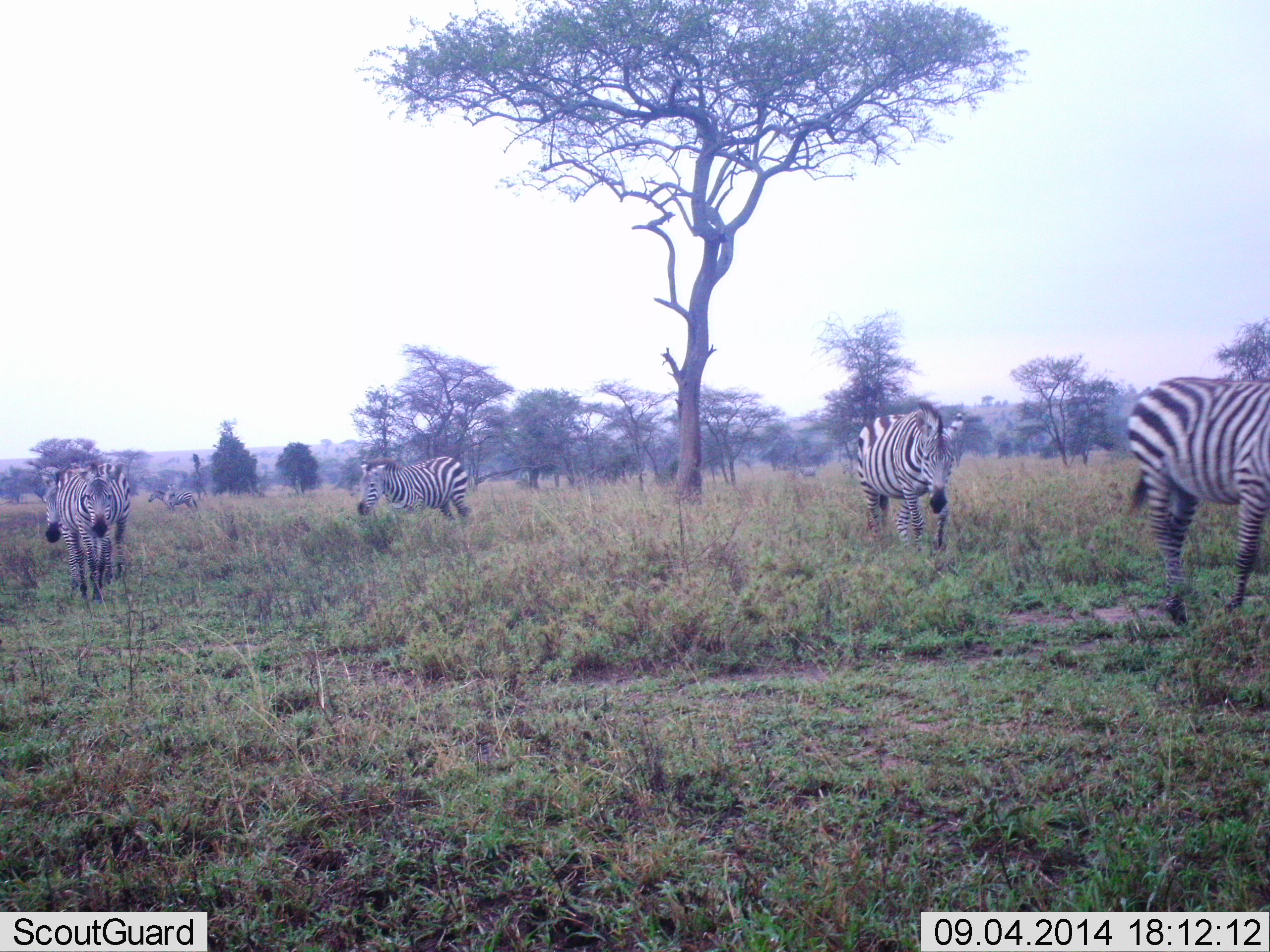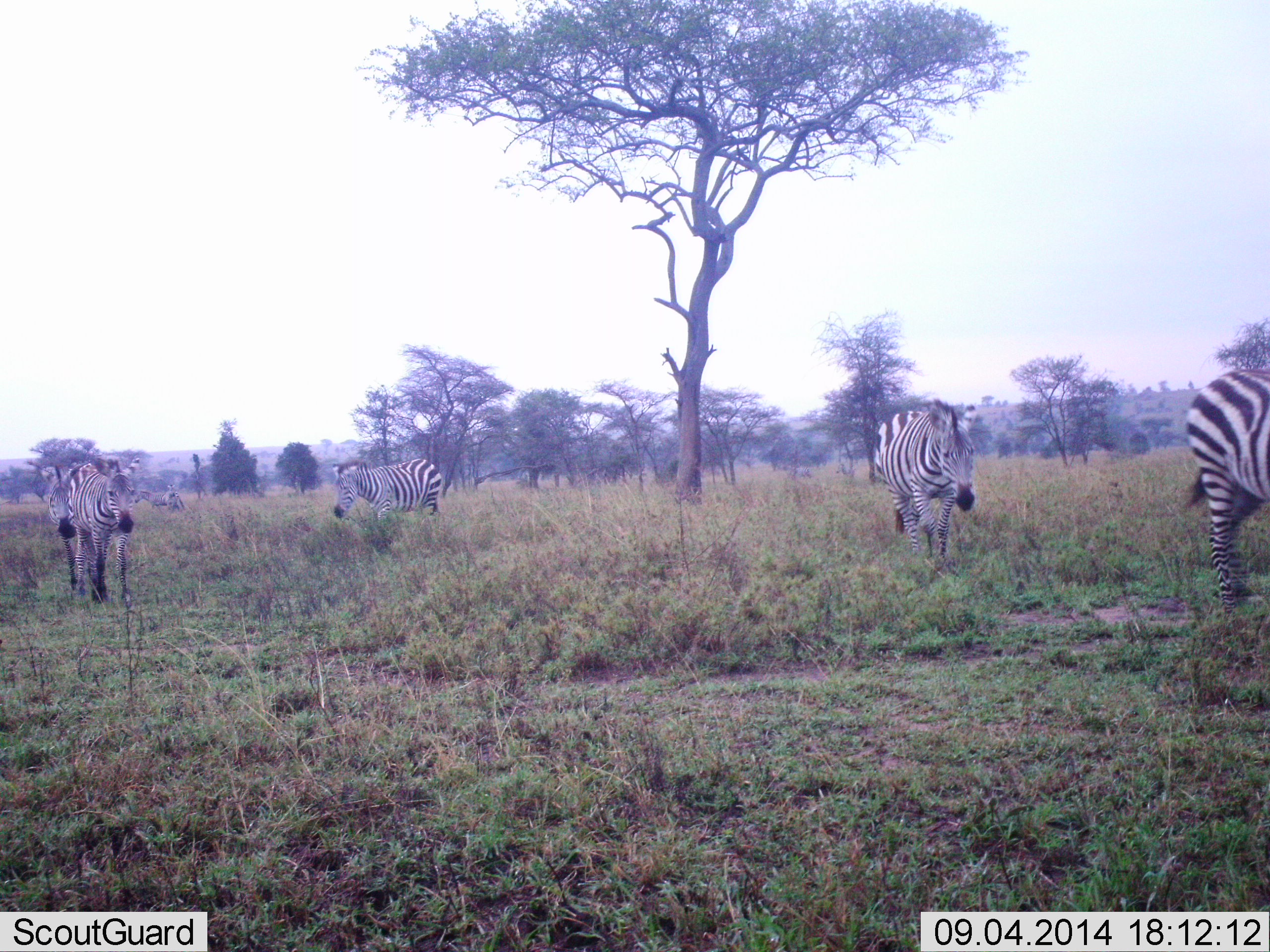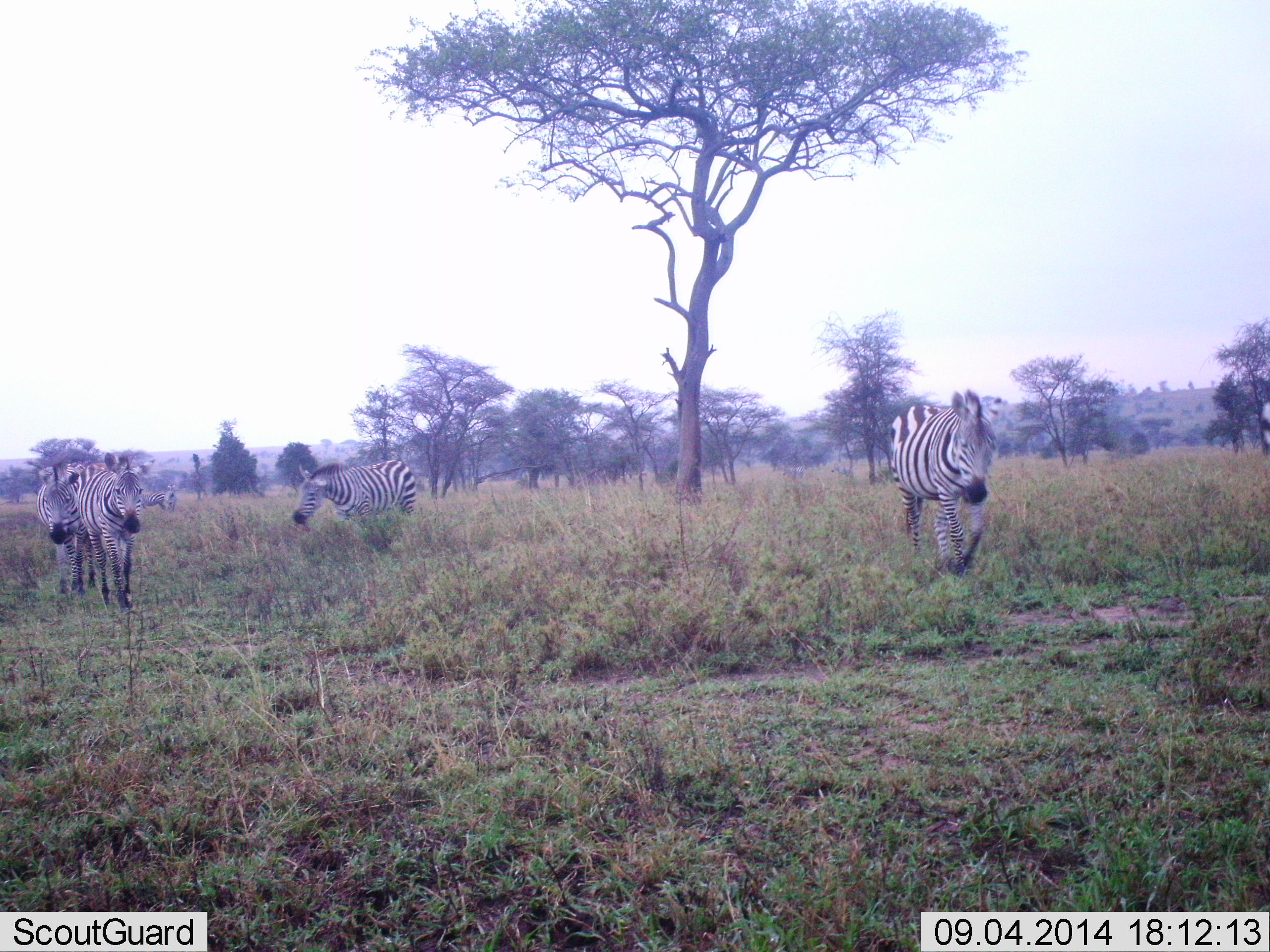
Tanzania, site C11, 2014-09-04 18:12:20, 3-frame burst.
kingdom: Animalia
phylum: Chordata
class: Mammalia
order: Perissodactyla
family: Equidae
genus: Equus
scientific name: Equus quagga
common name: plains zebra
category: zebra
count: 6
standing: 10%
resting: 0%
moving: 100%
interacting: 0%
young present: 0%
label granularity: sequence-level